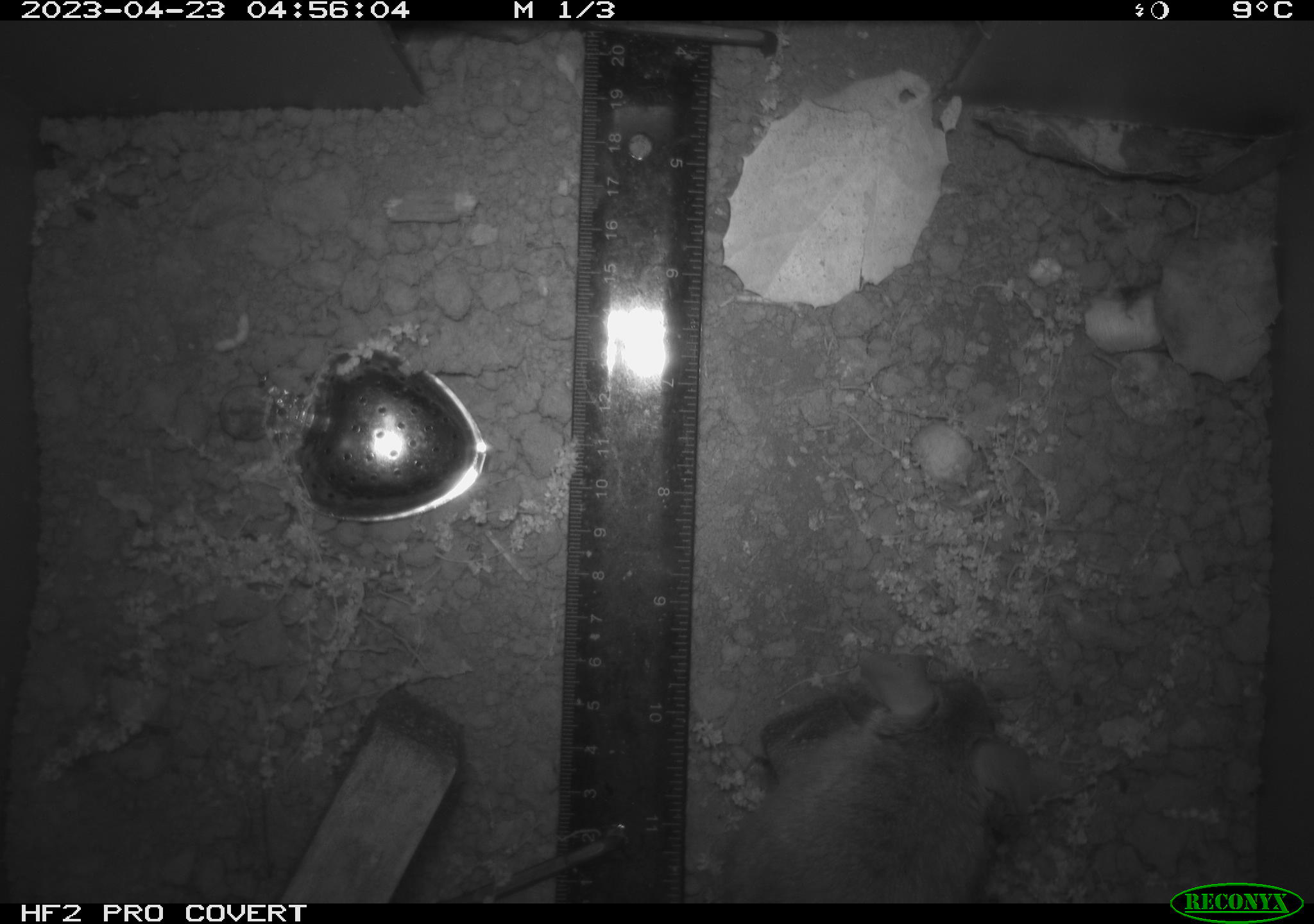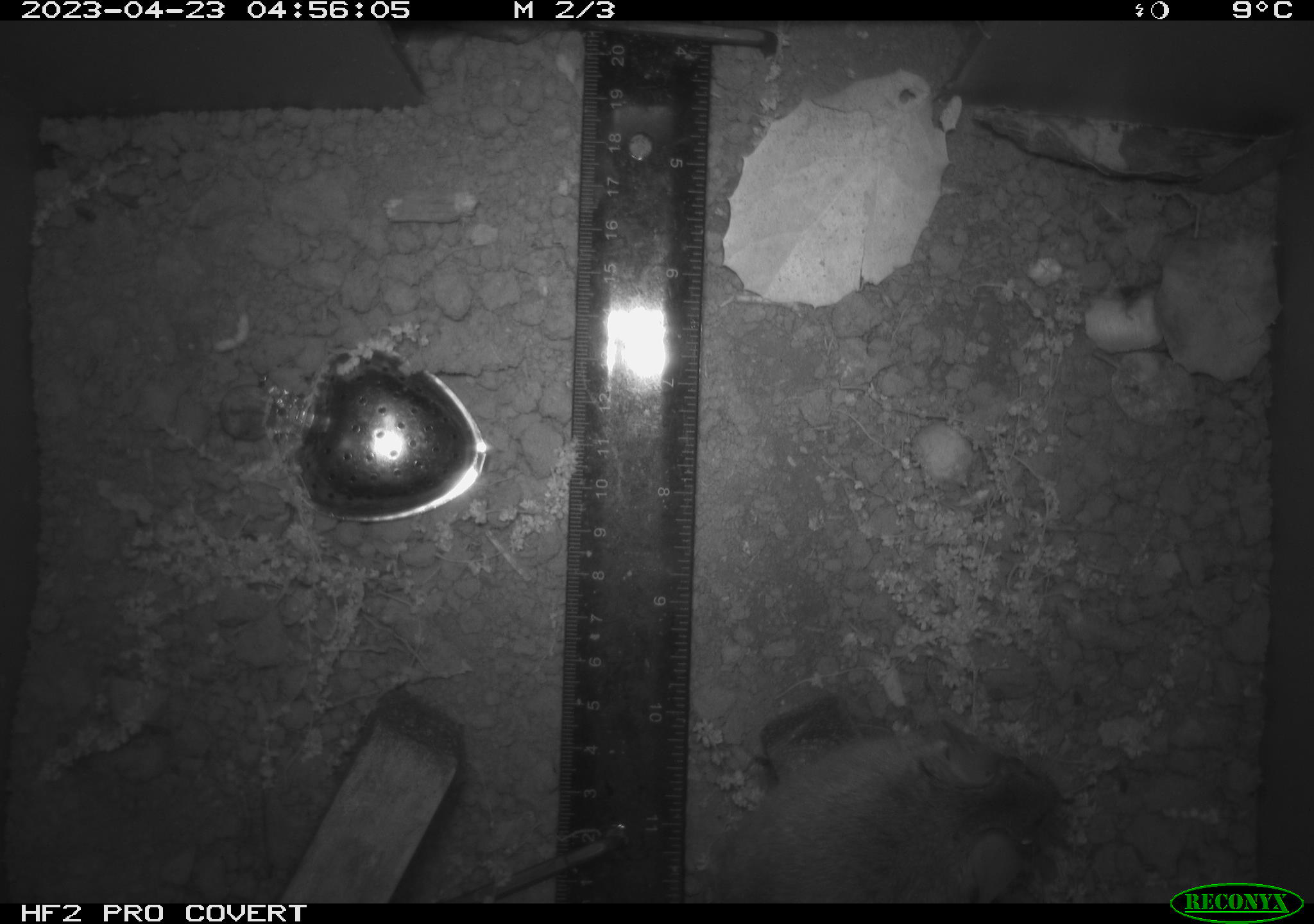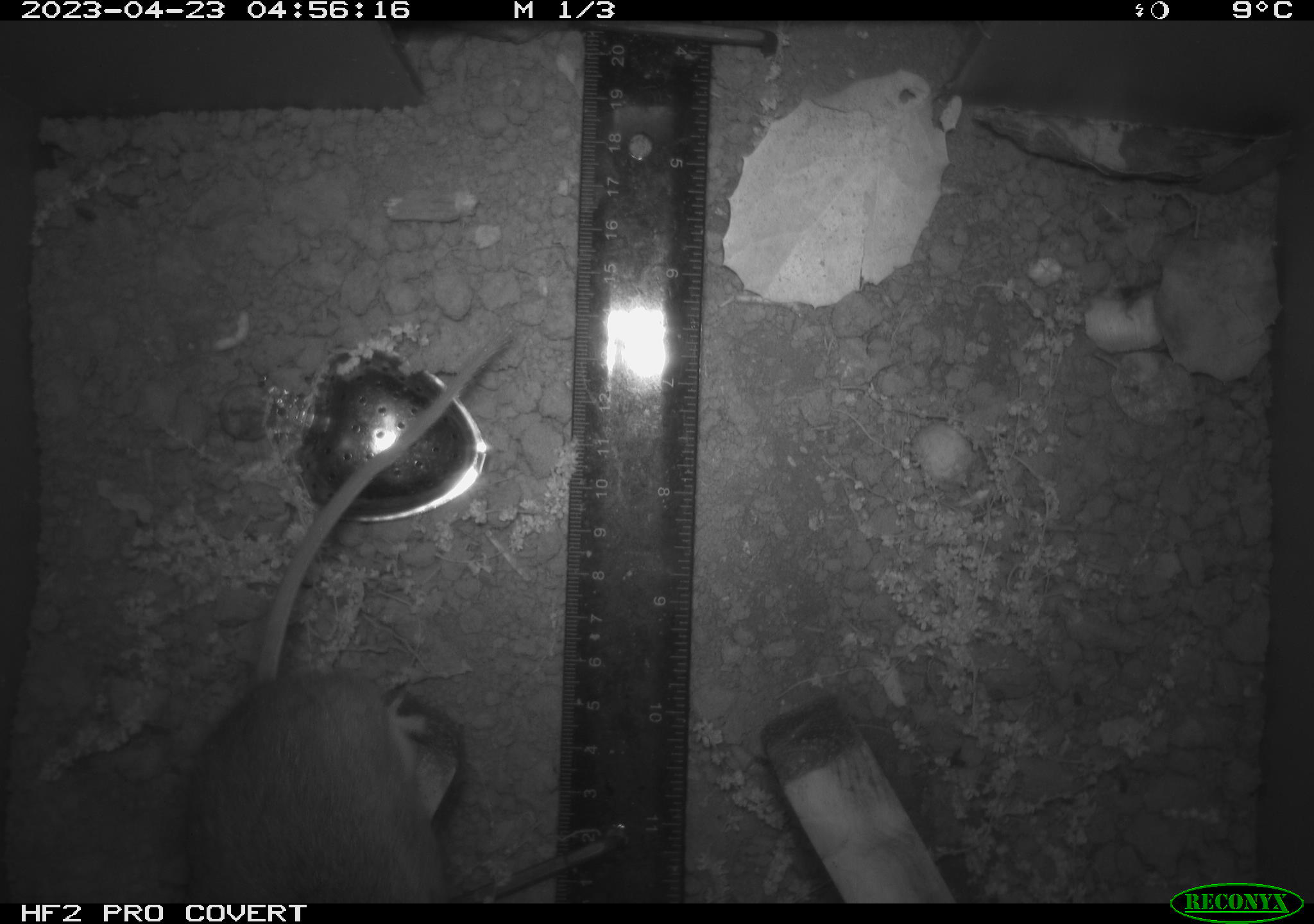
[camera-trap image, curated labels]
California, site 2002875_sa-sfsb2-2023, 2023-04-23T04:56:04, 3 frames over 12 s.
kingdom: Animalia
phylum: Chordata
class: Mammalia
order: Rodentia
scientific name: Rodentia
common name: mouse species